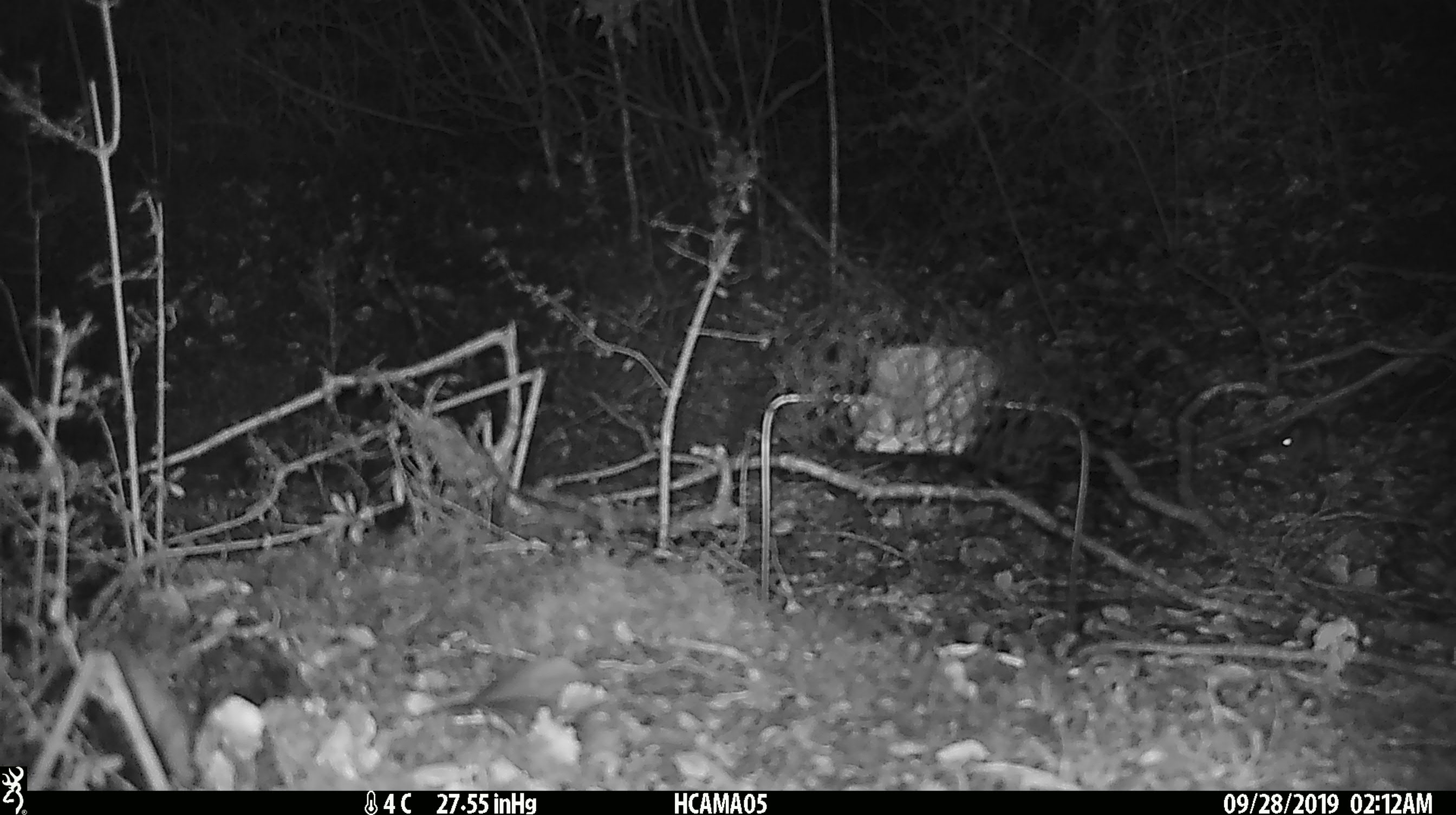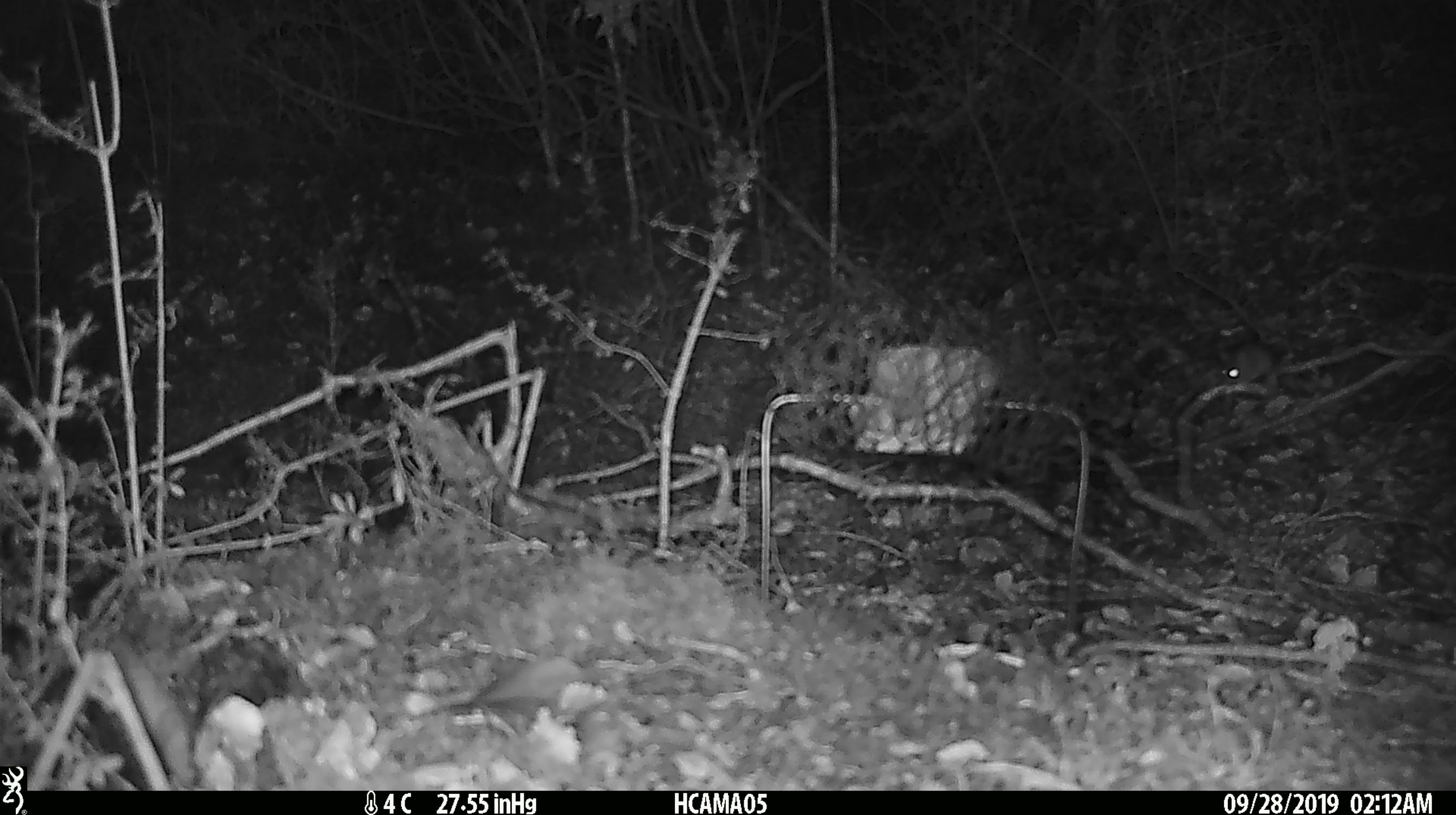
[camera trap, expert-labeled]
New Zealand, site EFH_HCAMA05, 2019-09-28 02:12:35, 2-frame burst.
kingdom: Animalia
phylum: Chordata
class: Mammalia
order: Rodentia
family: Muridae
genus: Mus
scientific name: Mus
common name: mouse